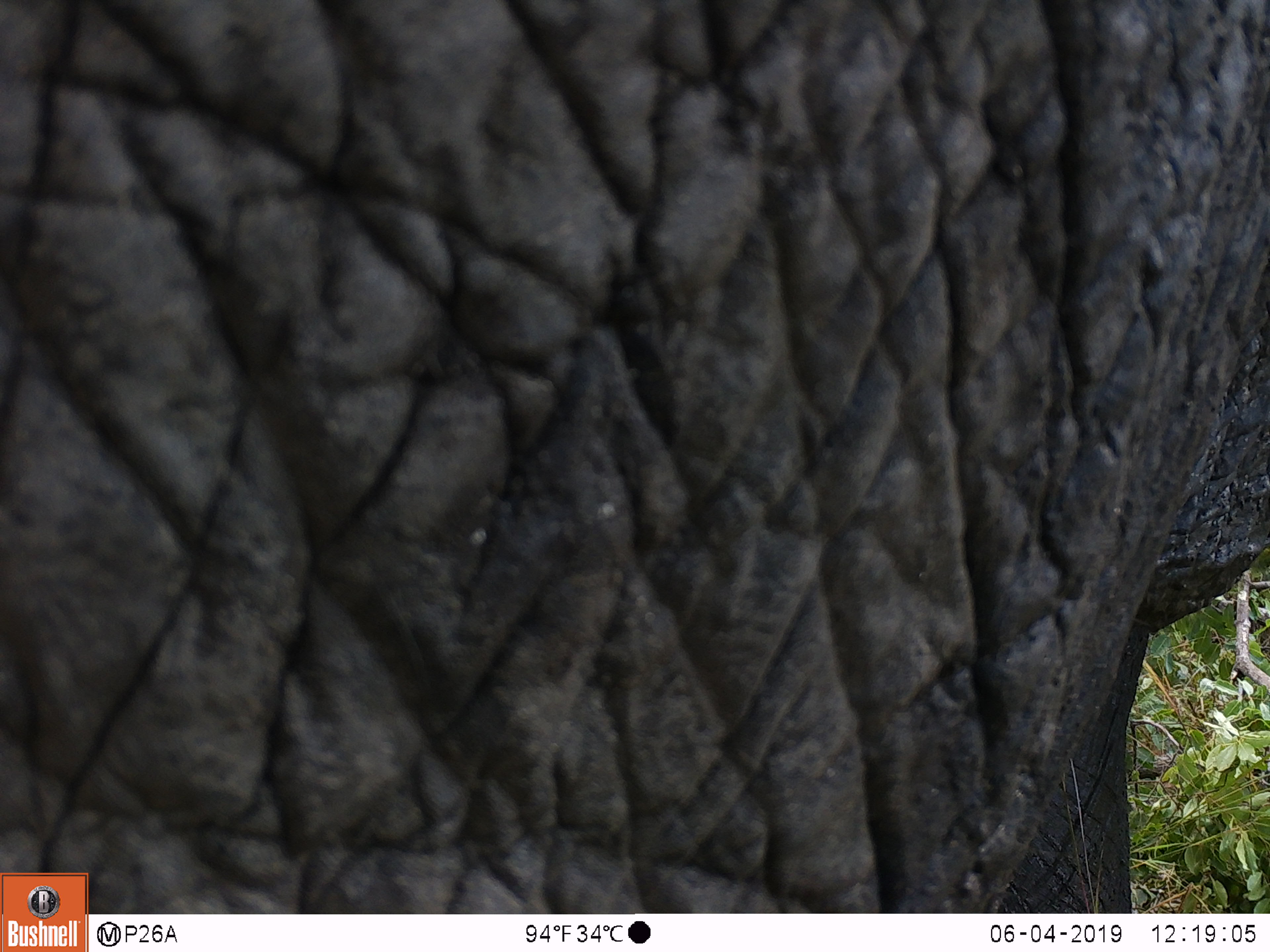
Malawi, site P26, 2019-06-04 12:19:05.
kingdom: Animalia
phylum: Chordata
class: Mammalia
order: Proboscidea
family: Elephantidae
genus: Loxodonta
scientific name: Loxodonta africana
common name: african savanna elephant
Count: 1.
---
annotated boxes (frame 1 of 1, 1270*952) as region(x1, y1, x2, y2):
african savanna elephant: region(0, 0, 1262, 863)